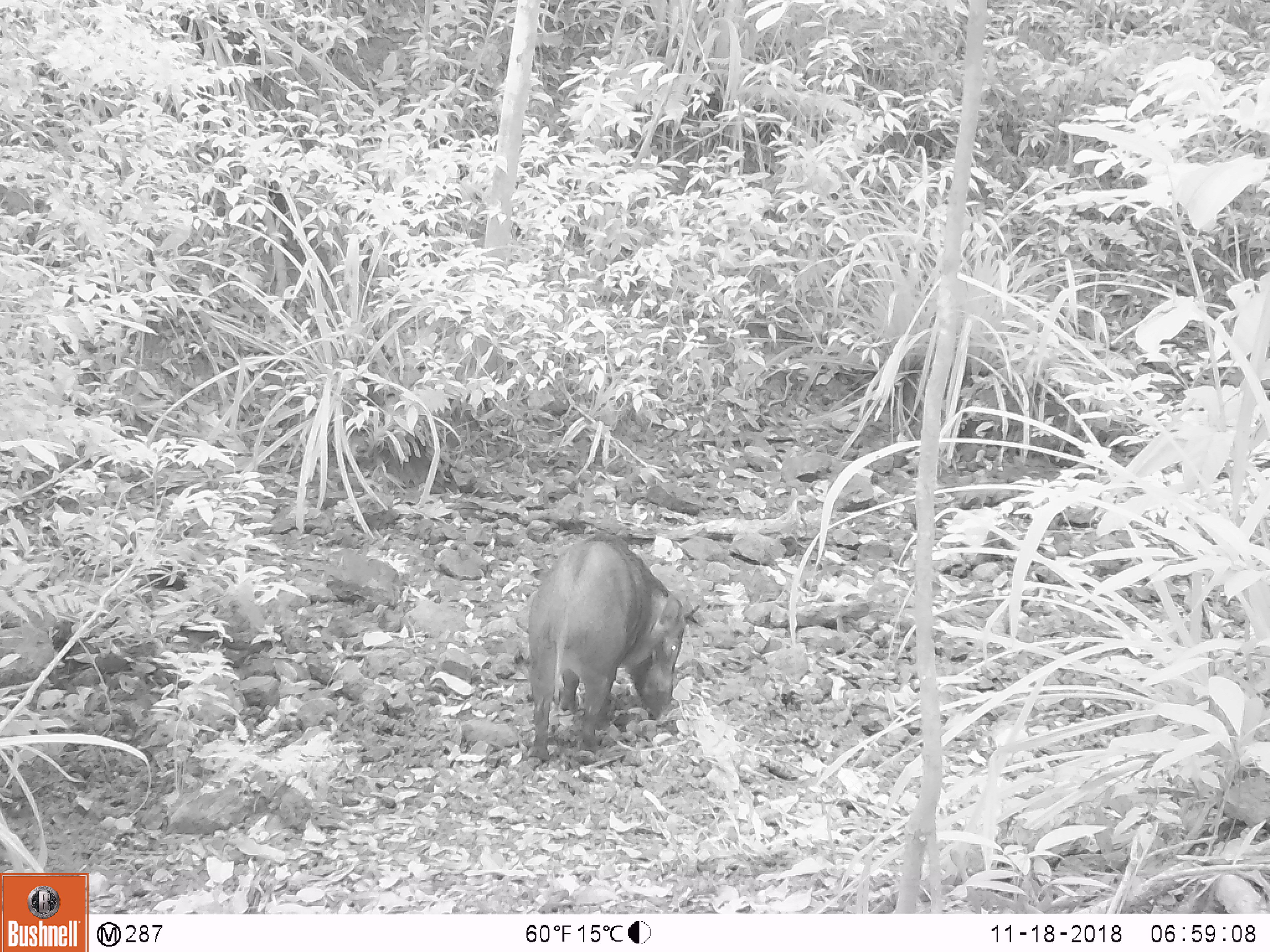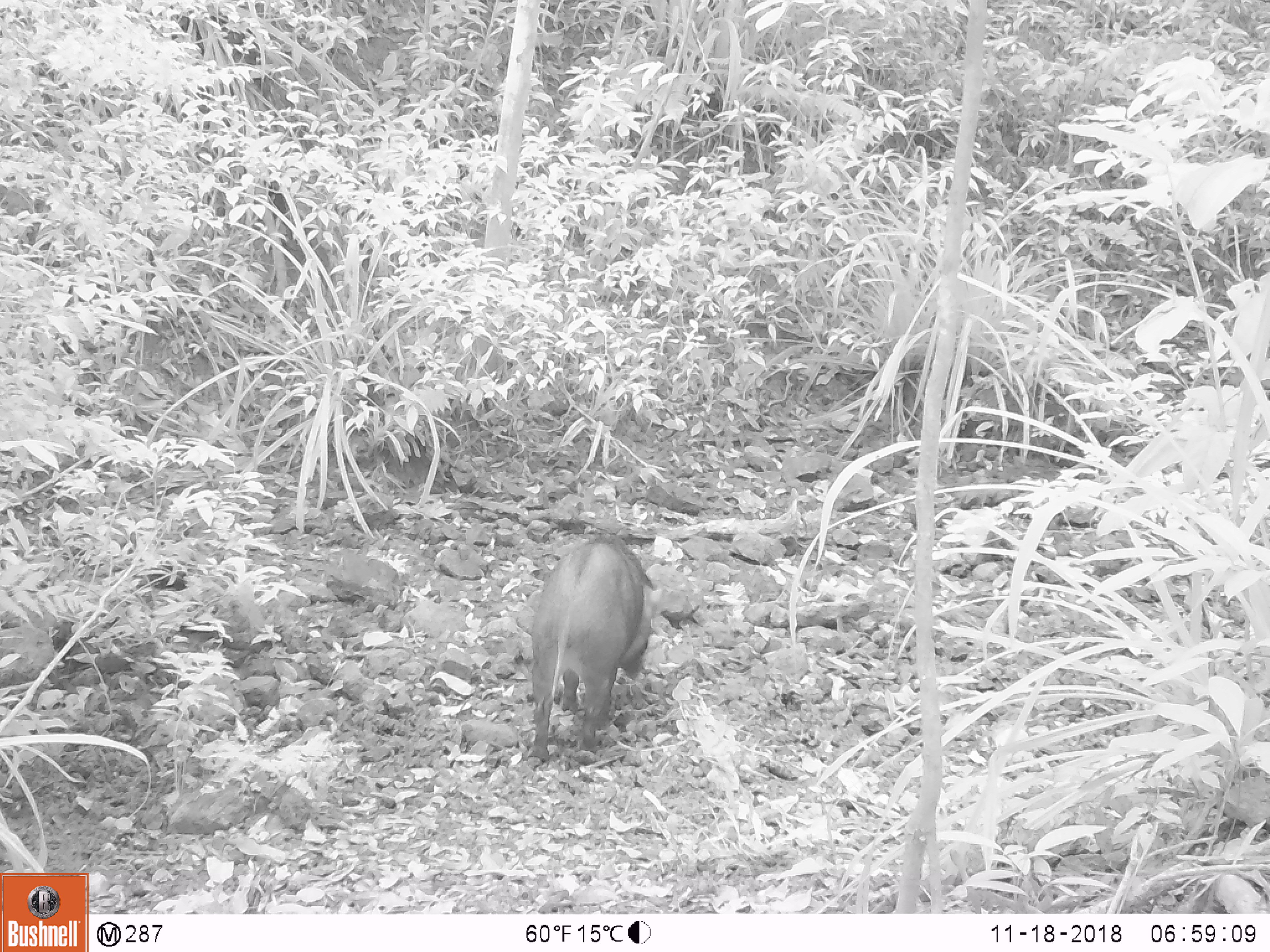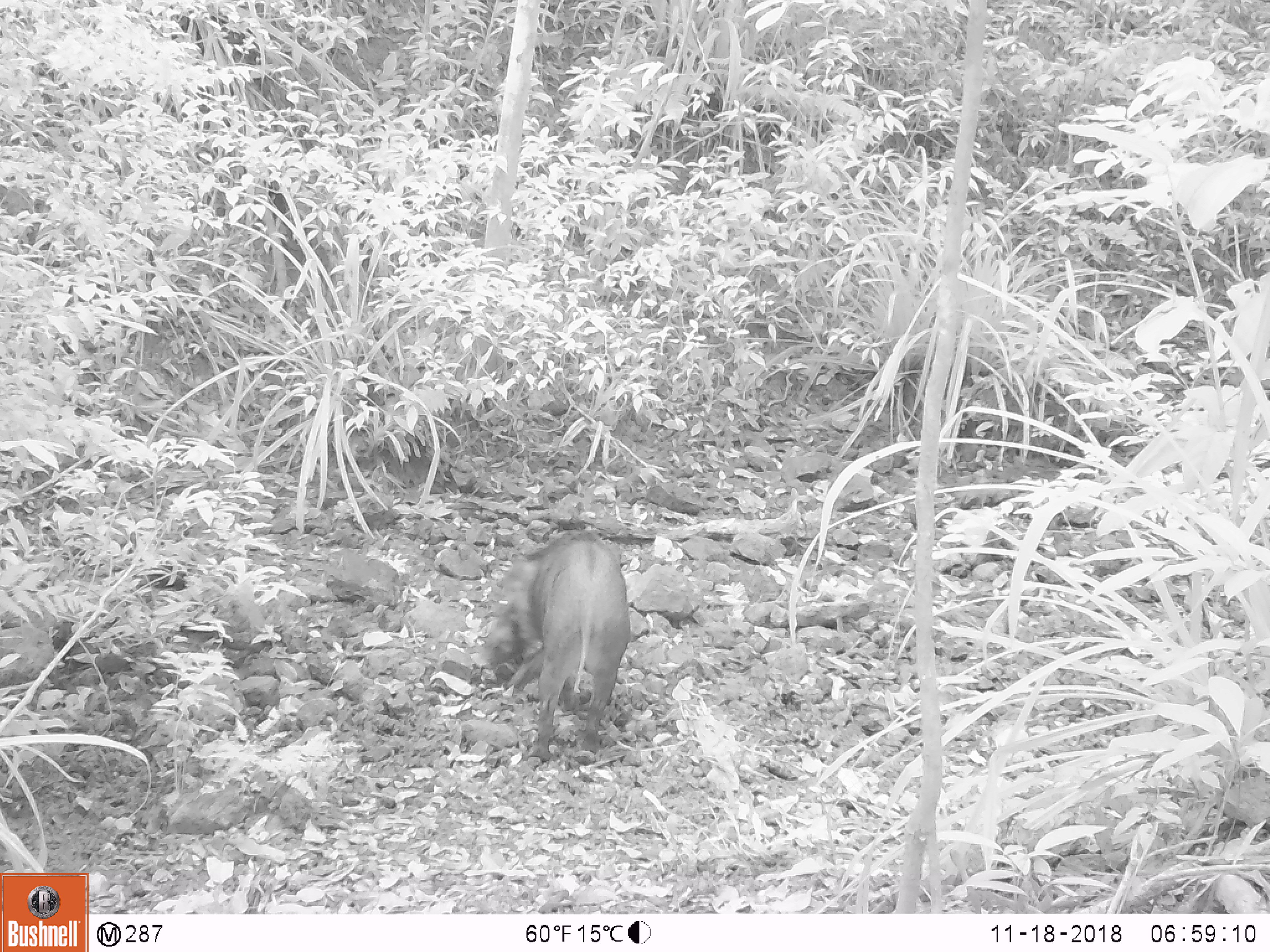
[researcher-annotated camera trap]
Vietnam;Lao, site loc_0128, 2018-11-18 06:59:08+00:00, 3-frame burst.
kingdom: Animalia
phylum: Chordata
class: Mammalia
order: Artiodactyla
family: Suidae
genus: Sus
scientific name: Sus scrofa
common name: eurasian wild pig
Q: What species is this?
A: Eurasian wild pig (Sus scrofa).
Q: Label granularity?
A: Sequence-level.